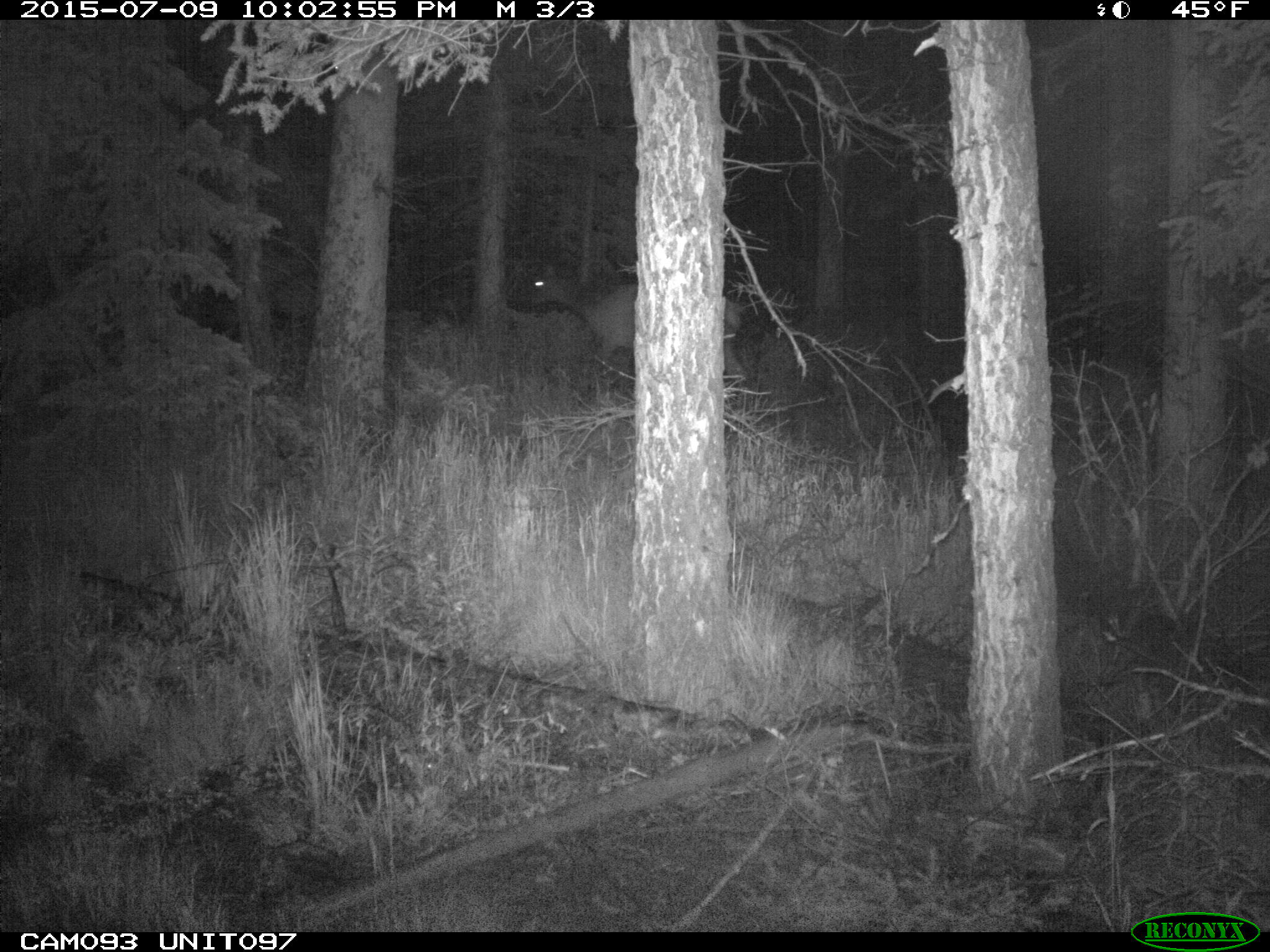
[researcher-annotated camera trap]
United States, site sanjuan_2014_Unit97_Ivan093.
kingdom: Animalia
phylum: Chordata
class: Mammalia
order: Artiodactyla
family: Cervidae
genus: Cervus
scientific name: Cervus elaphus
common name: red deer